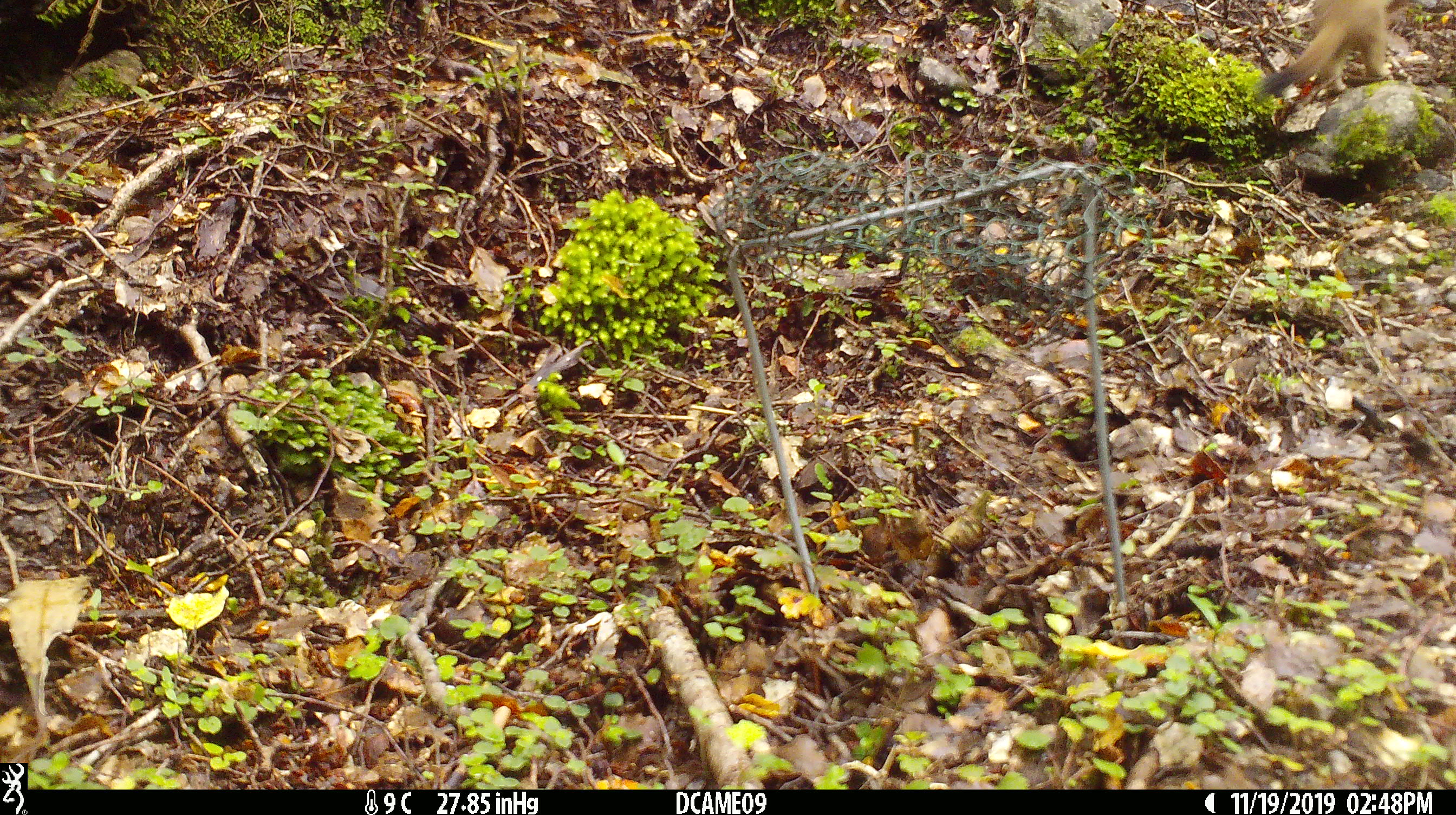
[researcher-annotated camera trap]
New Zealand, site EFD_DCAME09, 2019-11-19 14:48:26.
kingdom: Animalia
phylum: Chordata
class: Mammalia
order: Carnivora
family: Mustelidae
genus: Mustela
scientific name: Mustela erminea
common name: stoat